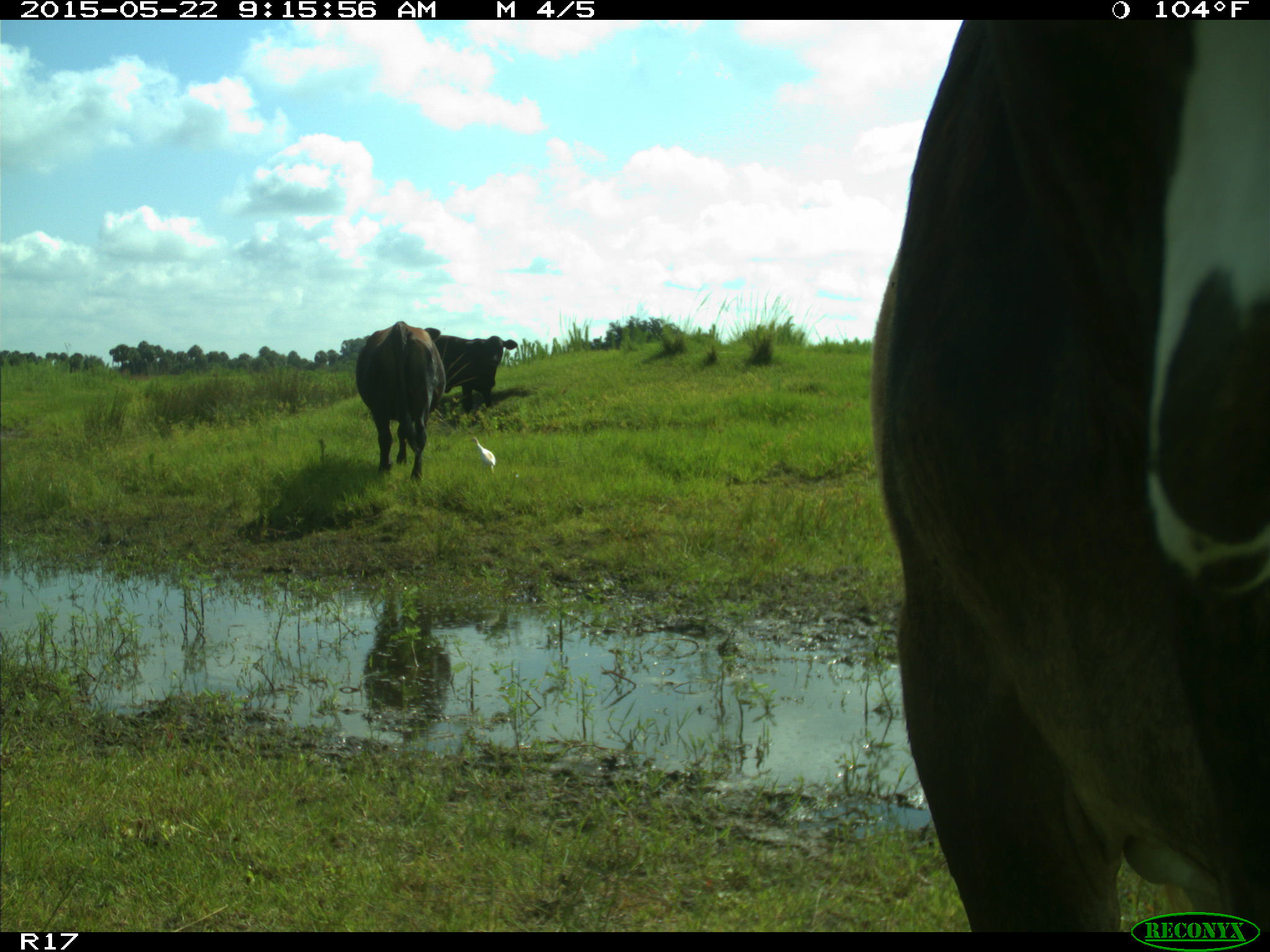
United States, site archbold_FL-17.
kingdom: Animalia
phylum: Chordata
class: Mammalia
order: Artiodactyla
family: Bovidae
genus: Bos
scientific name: Bos taurus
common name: domestic cow